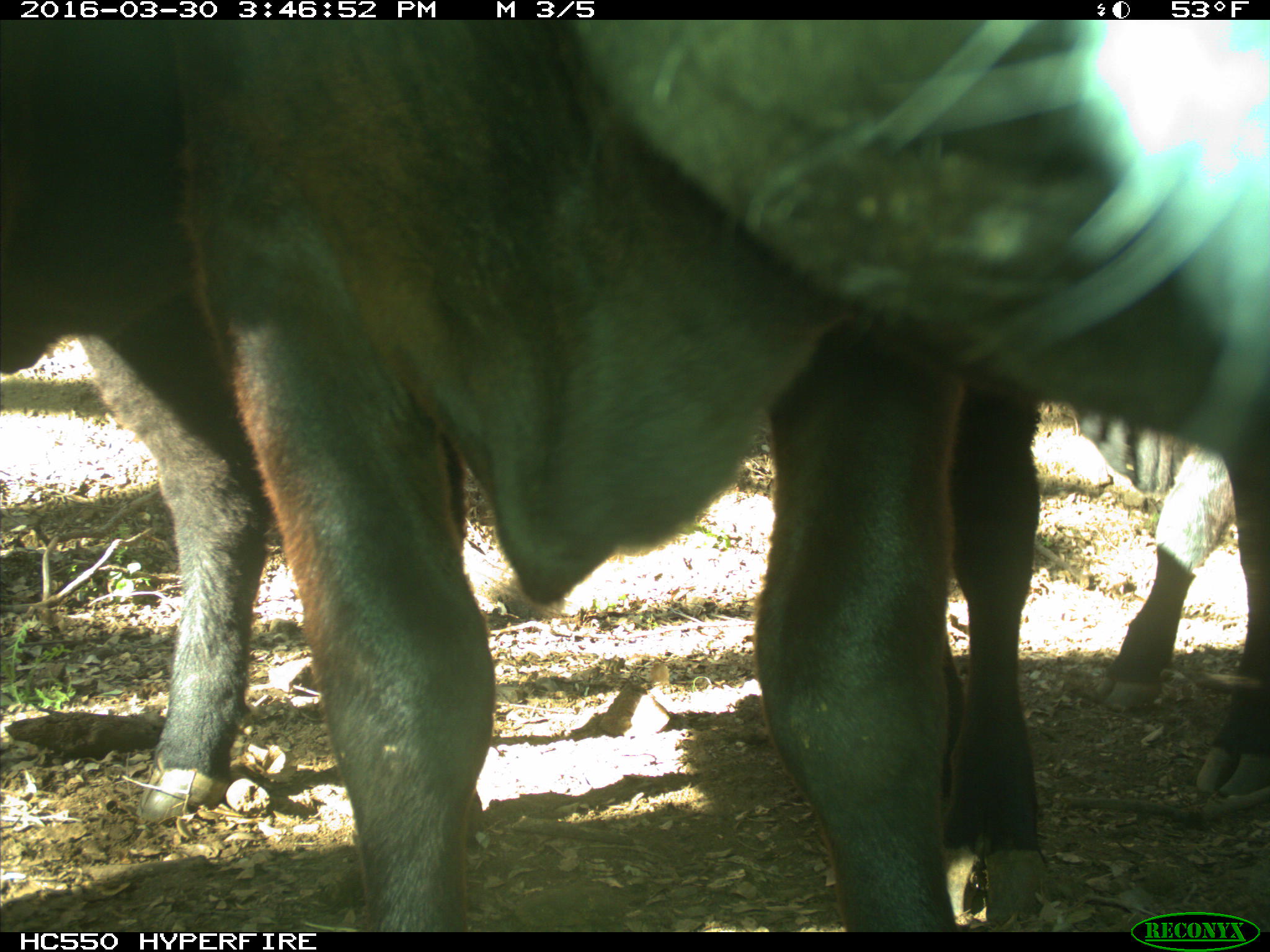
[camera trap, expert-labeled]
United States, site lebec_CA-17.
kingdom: Animalia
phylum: Chordata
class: Mammalia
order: Artiodactyla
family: Bovidae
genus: Bos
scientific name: Bos taurus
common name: domestic cow